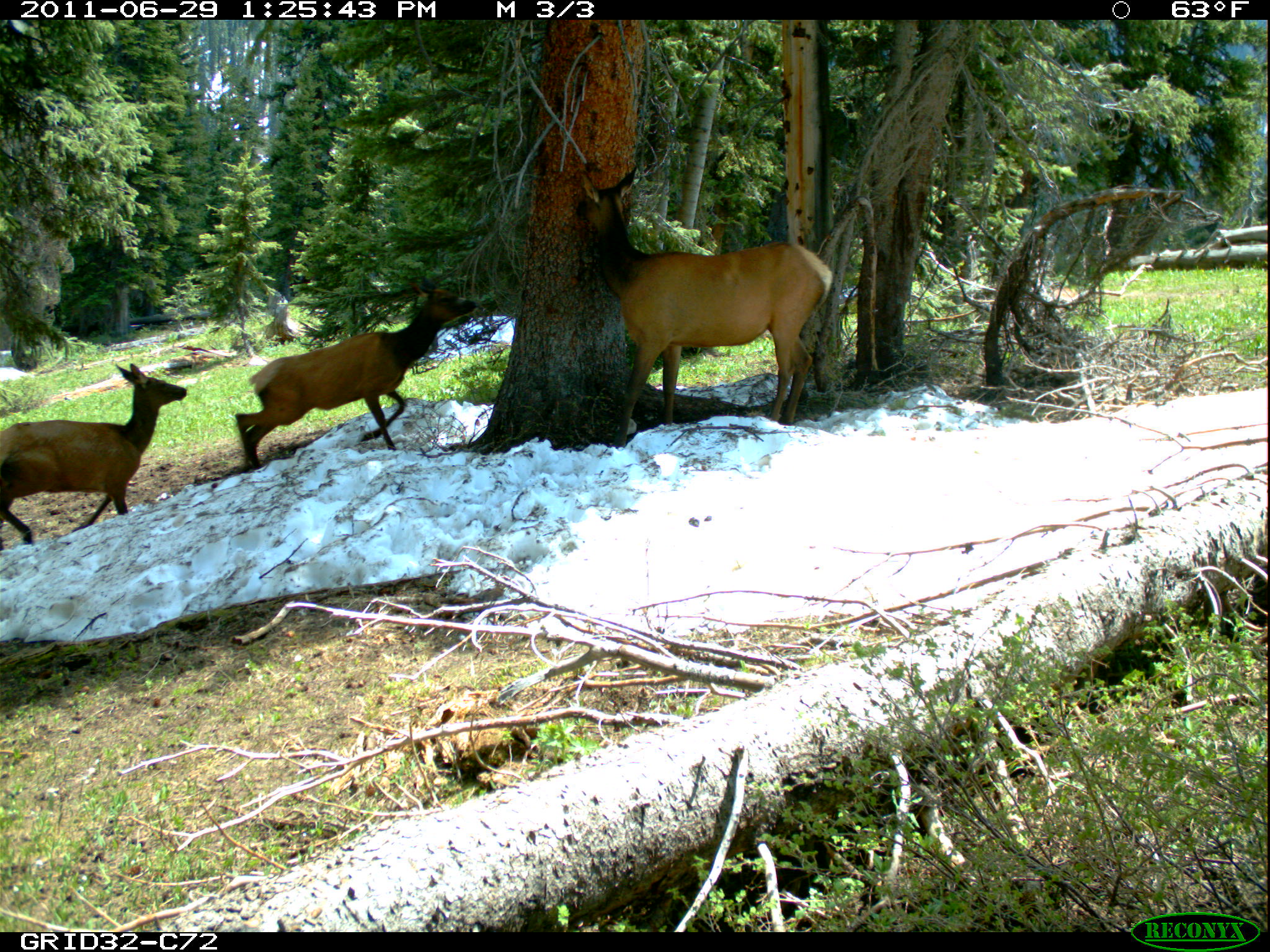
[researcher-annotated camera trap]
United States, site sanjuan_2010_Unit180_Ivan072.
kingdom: Animalia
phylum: Chordata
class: Mammalia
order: Artiodactyla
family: Cervidae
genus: Cervus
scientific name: Cervus elaphus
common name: red deer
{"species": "Cervus elaphus (red deer)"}